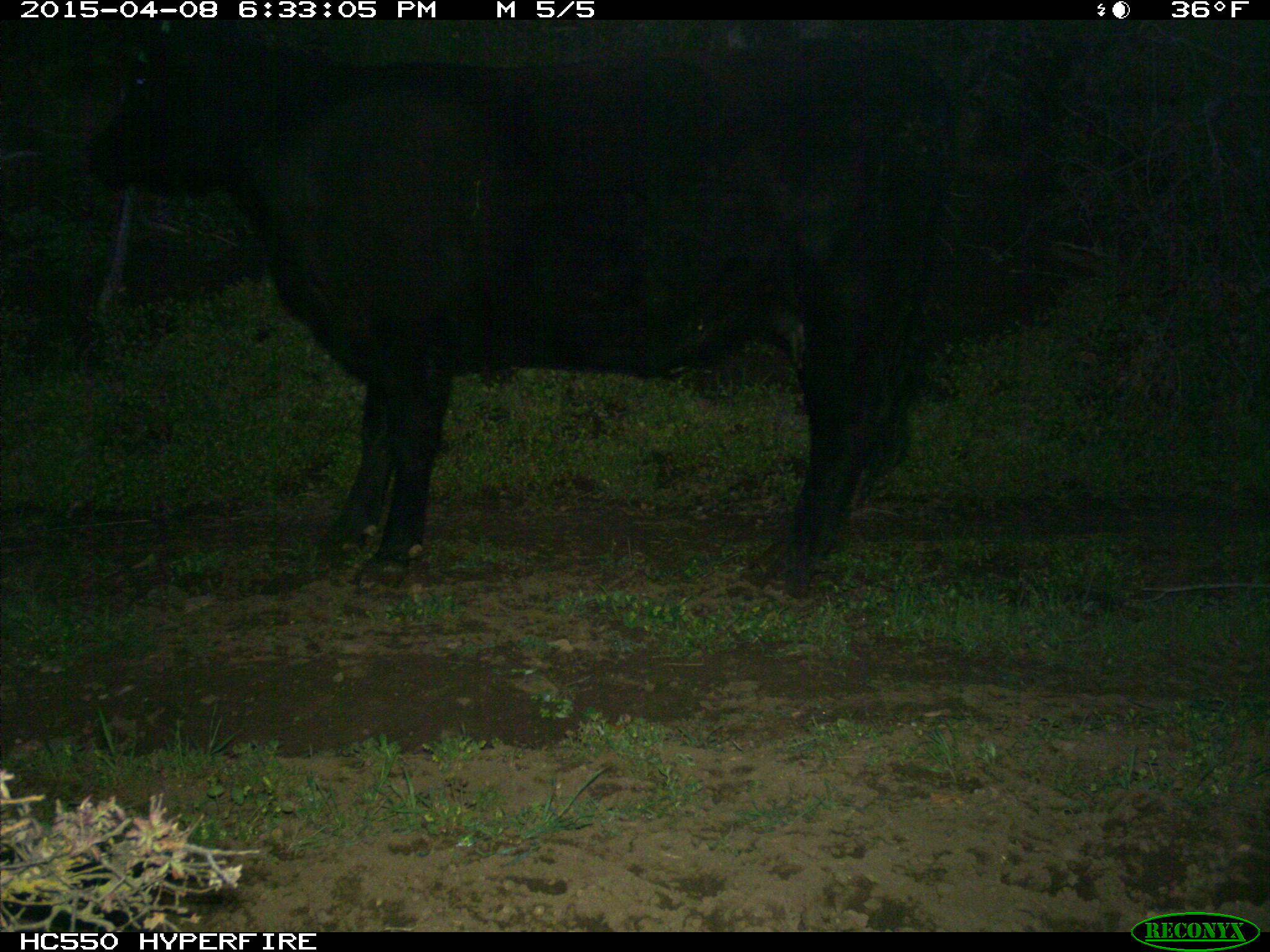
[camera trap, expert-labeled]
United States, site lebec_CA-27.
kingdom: Animalia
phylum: Chordata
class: Mammalia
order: Artiodactyla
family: Bovidae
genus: Bos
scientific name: Bos taurus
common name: domestic cow